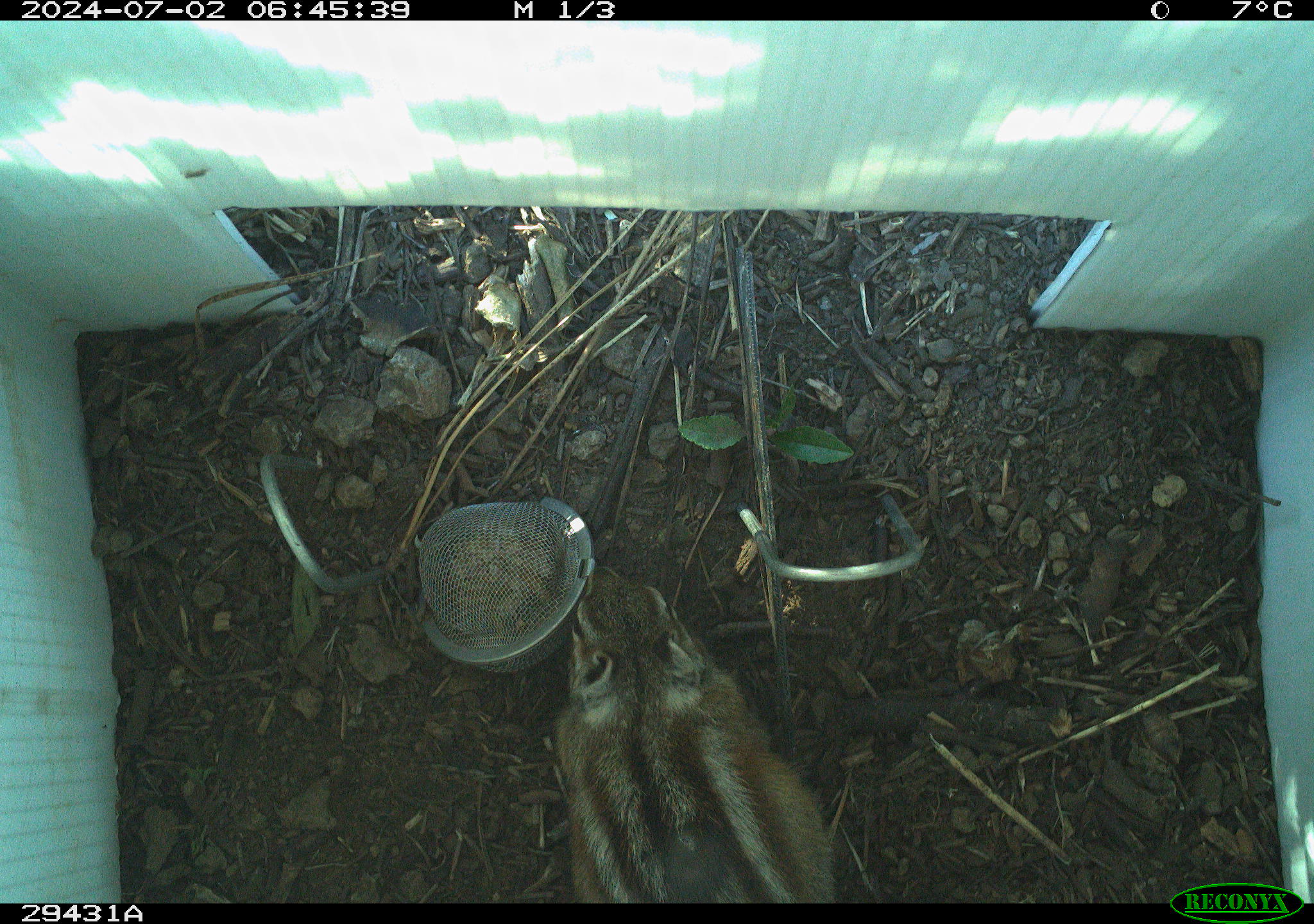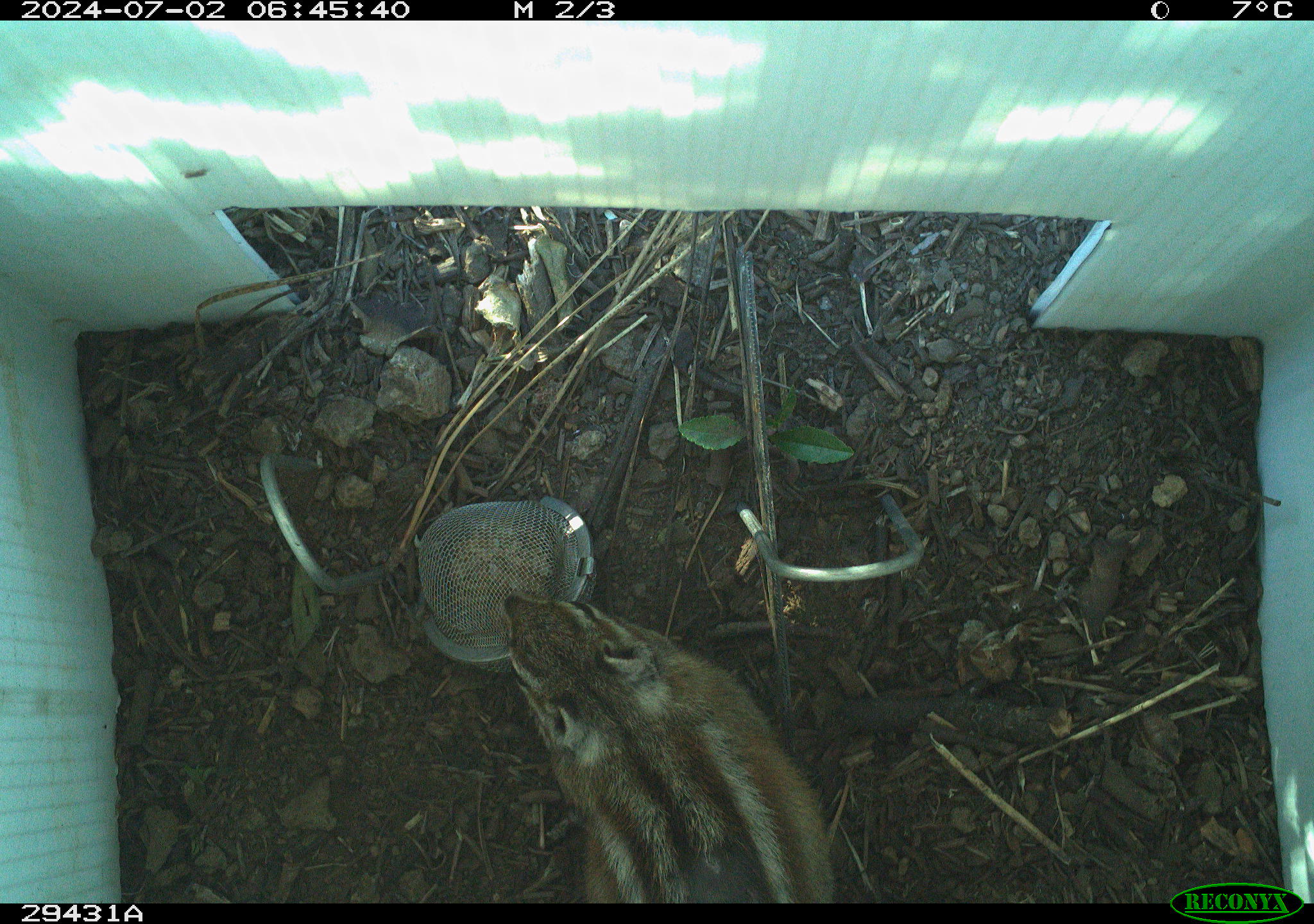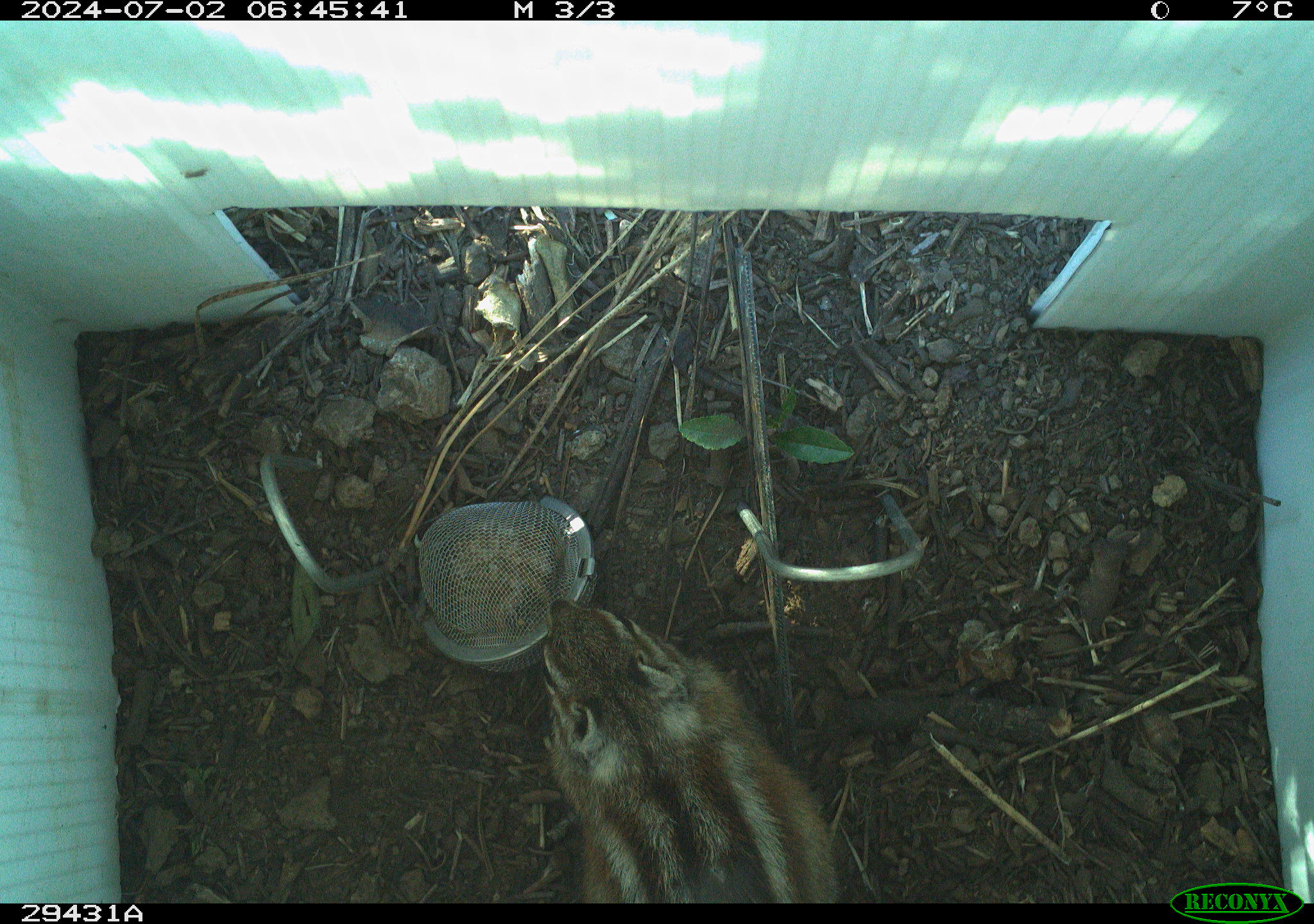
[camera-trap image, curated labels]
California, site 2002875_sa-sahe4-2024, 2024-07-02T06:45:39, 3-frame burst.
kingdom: Animalia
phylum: Chordata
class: Mammalia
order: Rodentia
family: Sciuridae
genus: Neotamias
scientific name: Neotamias quadrimaculatus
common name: long-eared chipmunk